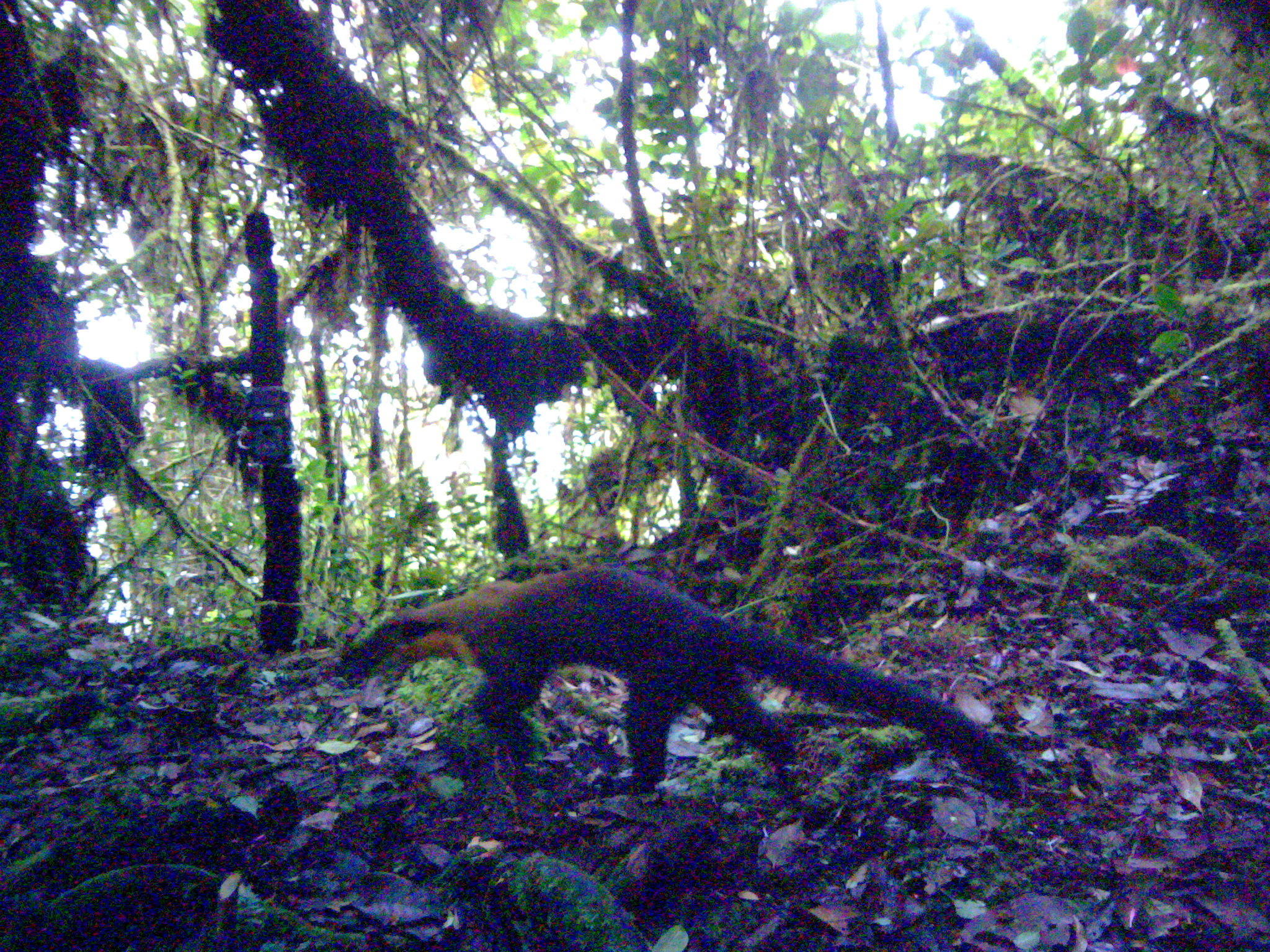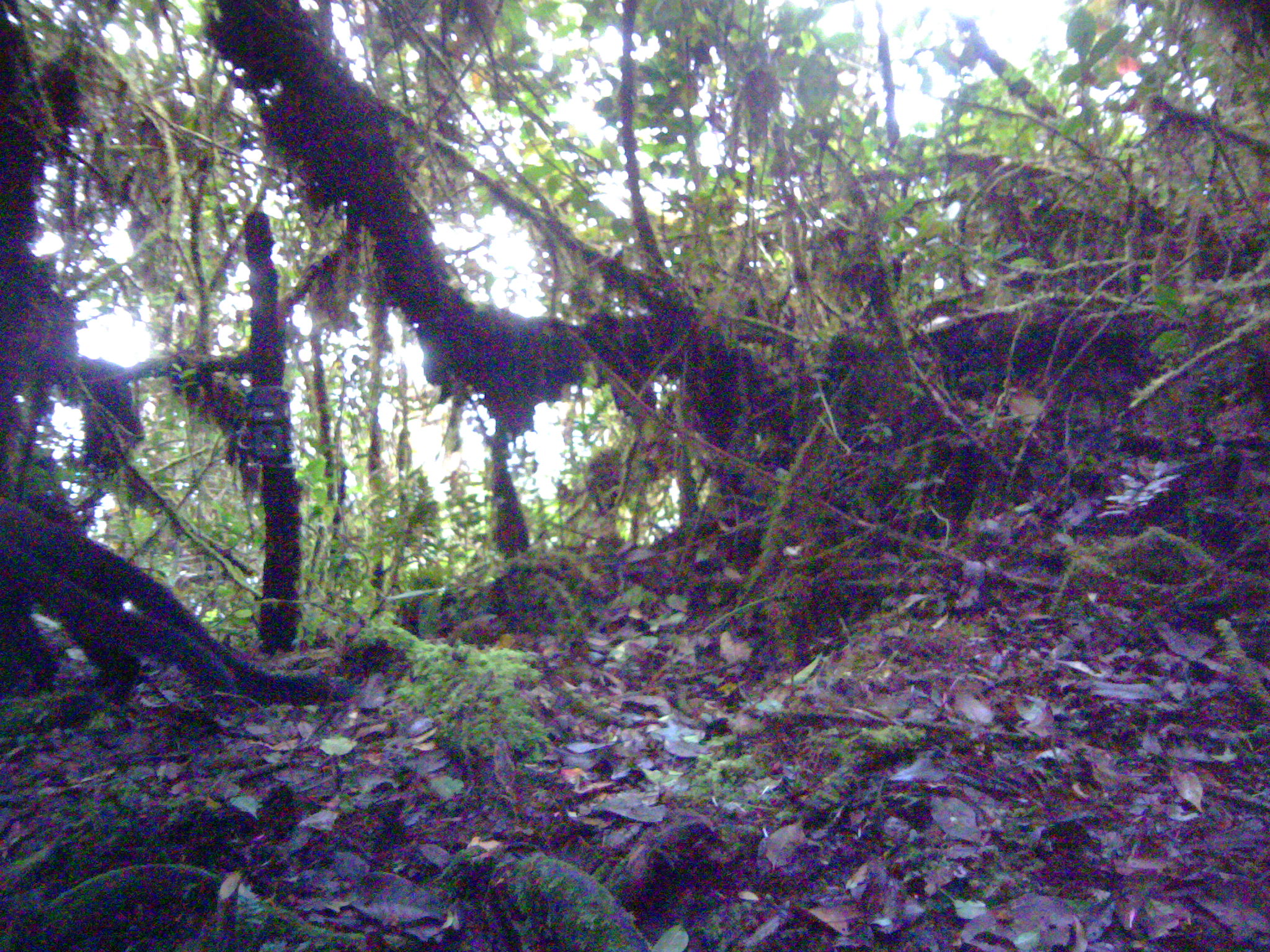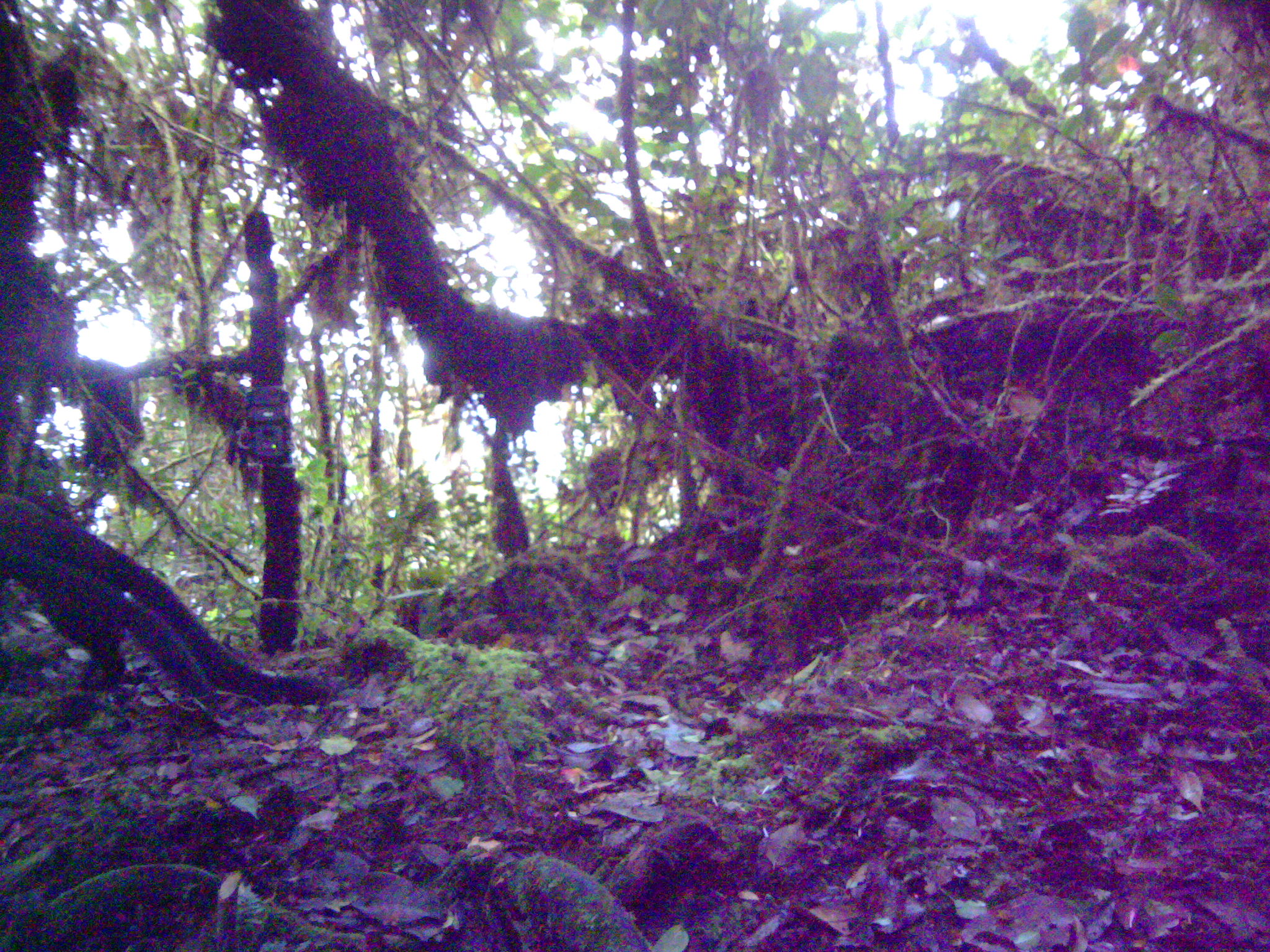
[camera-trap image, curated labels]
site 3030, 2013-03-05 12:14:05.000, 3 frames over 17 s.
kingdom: Animalia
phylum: Chordata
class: Mammalia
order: Carnivora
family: Mustelidae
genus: Martes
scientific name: Martes flavigula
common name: yellow-throated marten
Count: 2.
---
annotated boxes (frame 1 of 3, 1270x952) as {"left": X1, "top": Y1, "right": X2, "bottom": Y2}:
martes flavigula: {"left": 387, "top": 565, "right": 1027, "bottom": 804}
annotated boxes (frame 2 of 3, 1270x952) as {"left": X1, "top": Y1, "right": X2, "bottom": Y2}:
martes flavigula: {"left": 2, "top": 500, "right": 351, "bottom": 726}